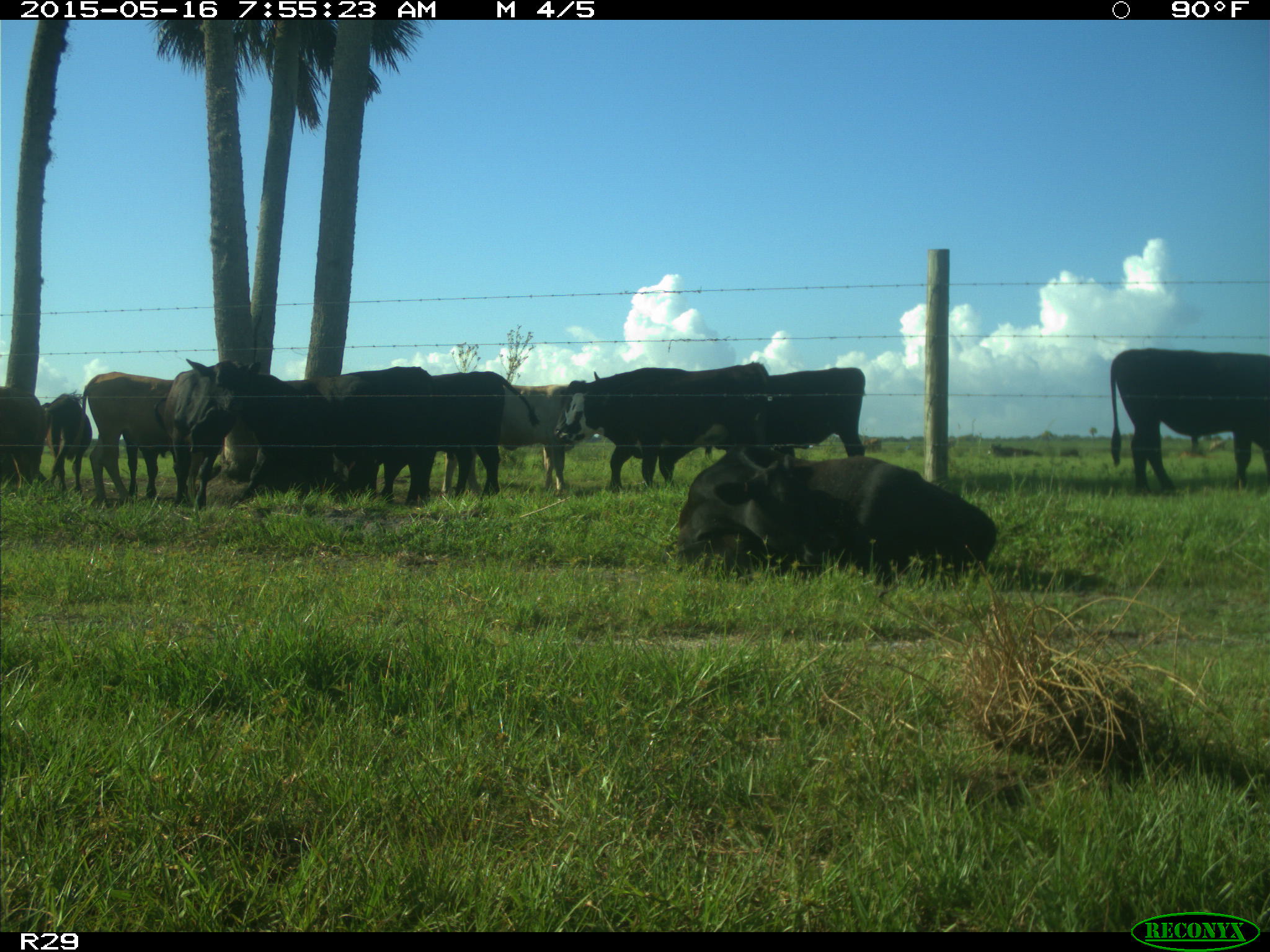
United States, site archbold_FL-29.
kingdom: Animalia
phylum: Chordata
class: Mammalia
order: Artiodactyla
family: Bovidae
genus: Bos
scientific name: Bos taurus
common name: domestic cow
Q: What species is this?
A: Bos taurus (domestic cow).